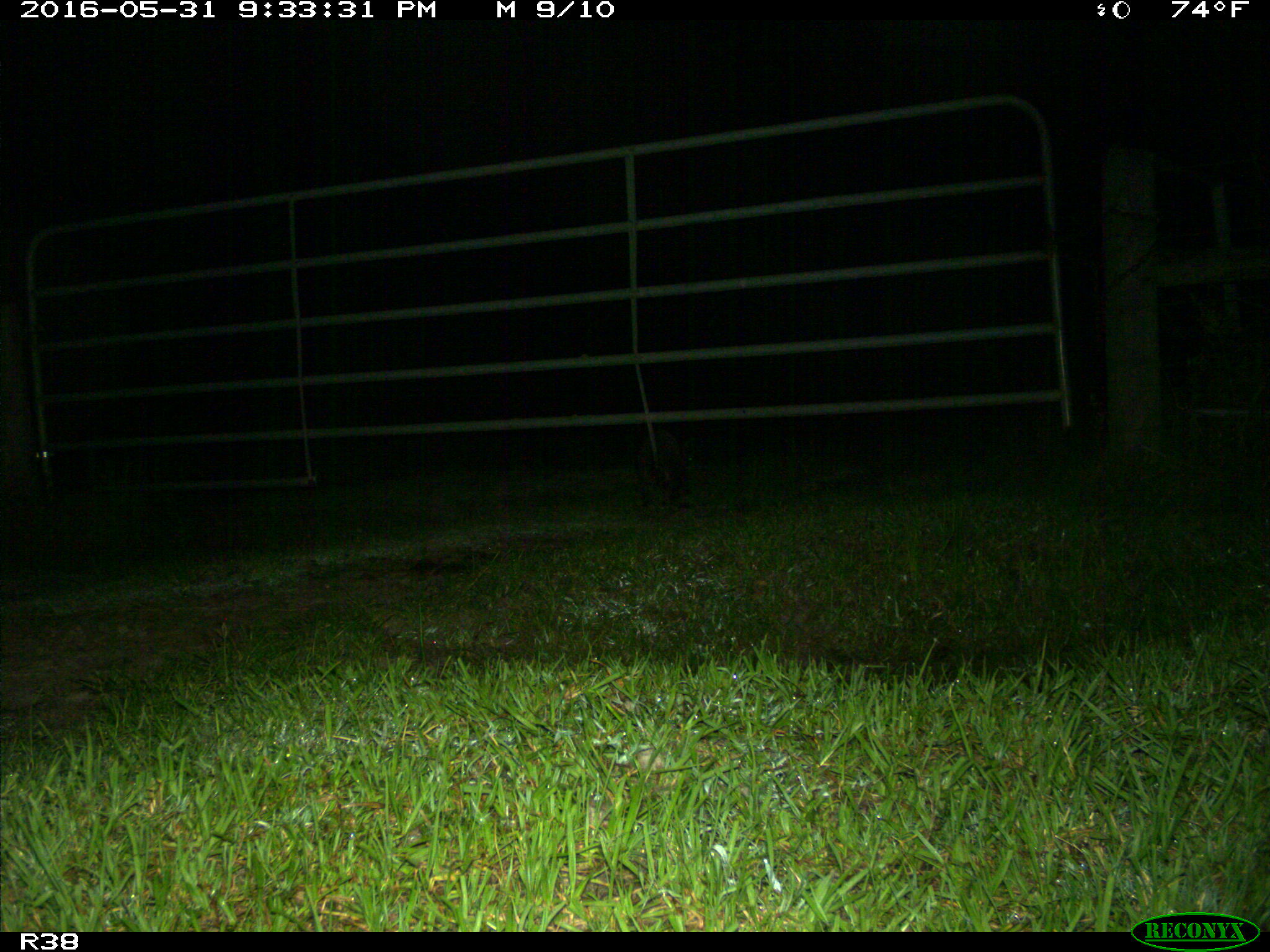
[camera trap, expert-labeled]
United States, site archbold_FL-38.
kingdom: Animalia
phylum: Chordata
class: Mammalia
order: Carnivora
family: Procyonidae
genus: Procyon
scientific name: Procyon lotor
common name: common raccoon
Procyon lotor (common raccoon).